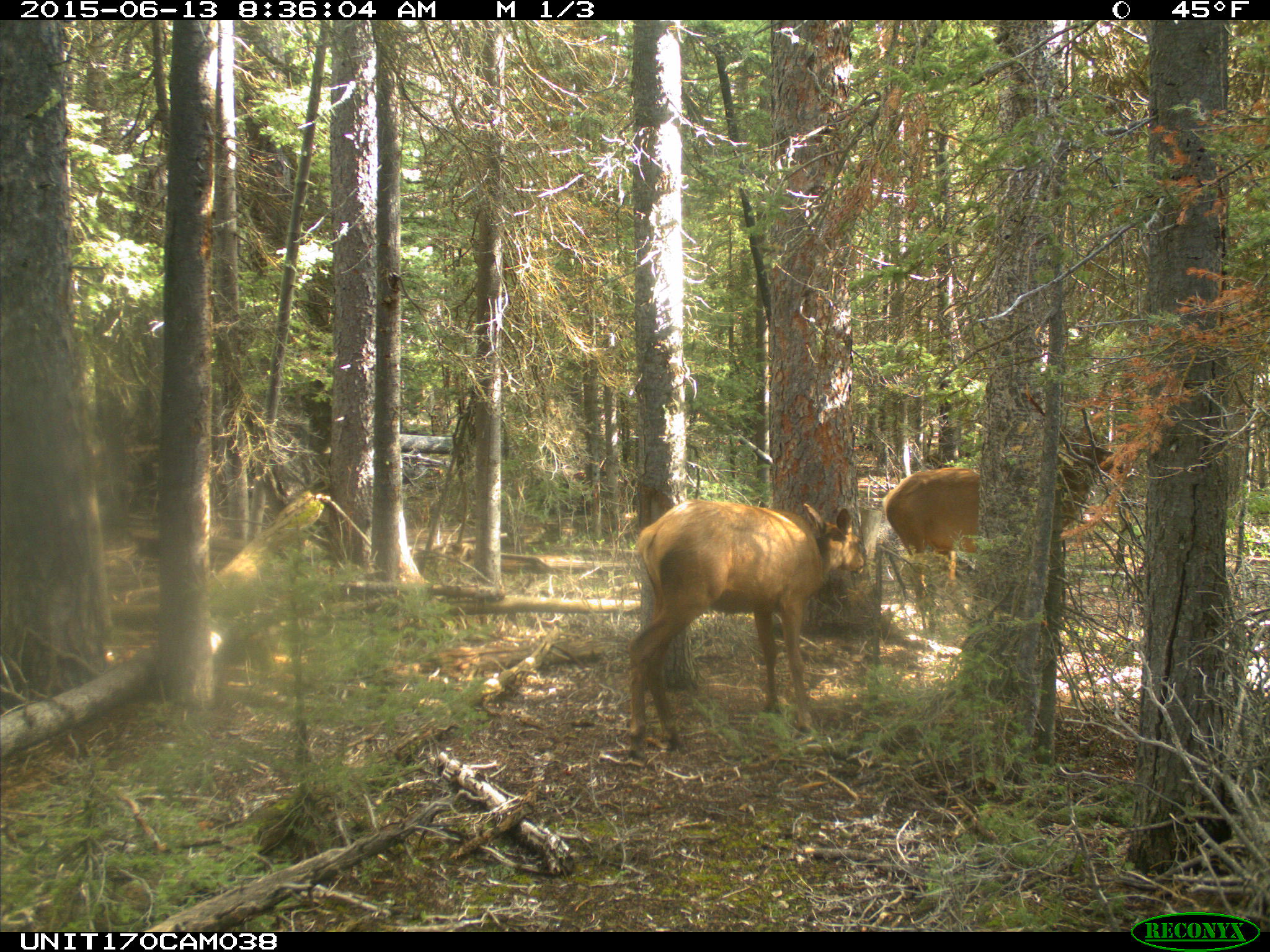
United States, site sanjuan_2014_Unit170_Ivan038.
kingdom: Animalia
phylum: Chordata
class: Mammalia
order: Artiodactyla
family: Cervidae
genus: Cervus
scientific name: Cervus elaphus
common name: red deer